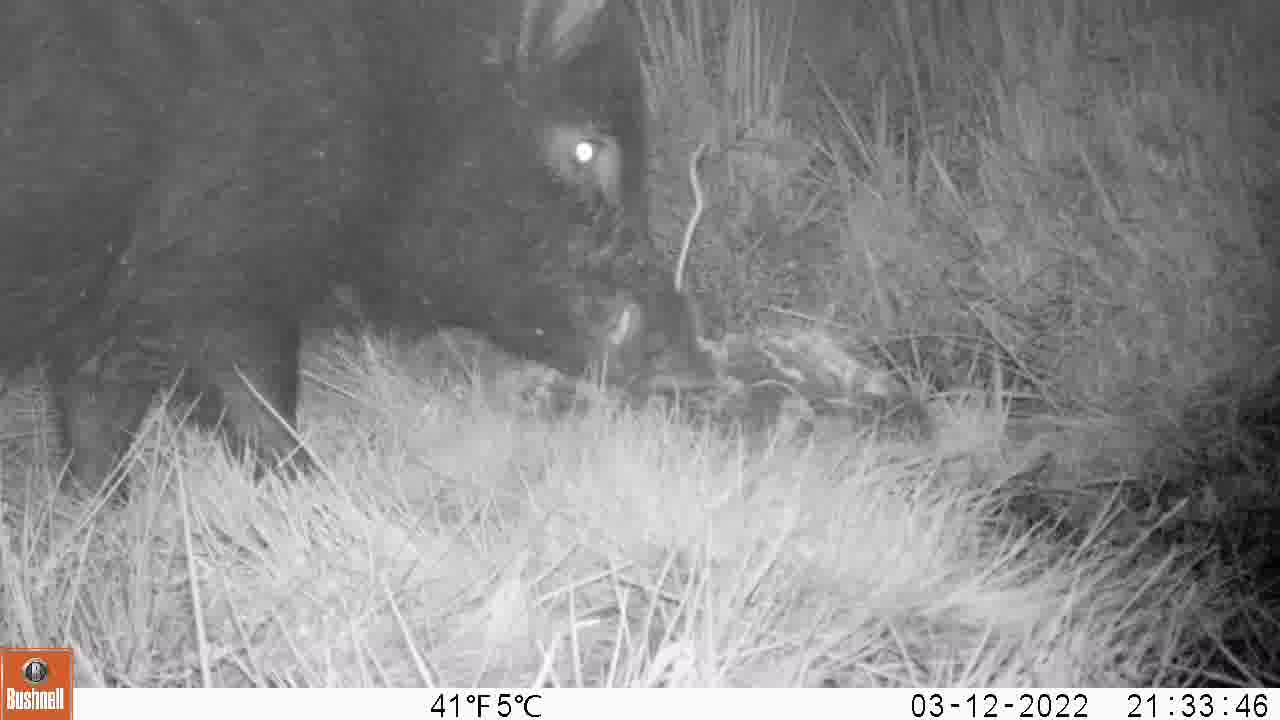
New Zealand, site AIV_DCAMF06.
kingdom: Animalia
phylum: Chordata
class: Mammalia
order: Artiodactyla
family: Suidae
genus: Sus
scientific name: Sus scrofa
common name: pig